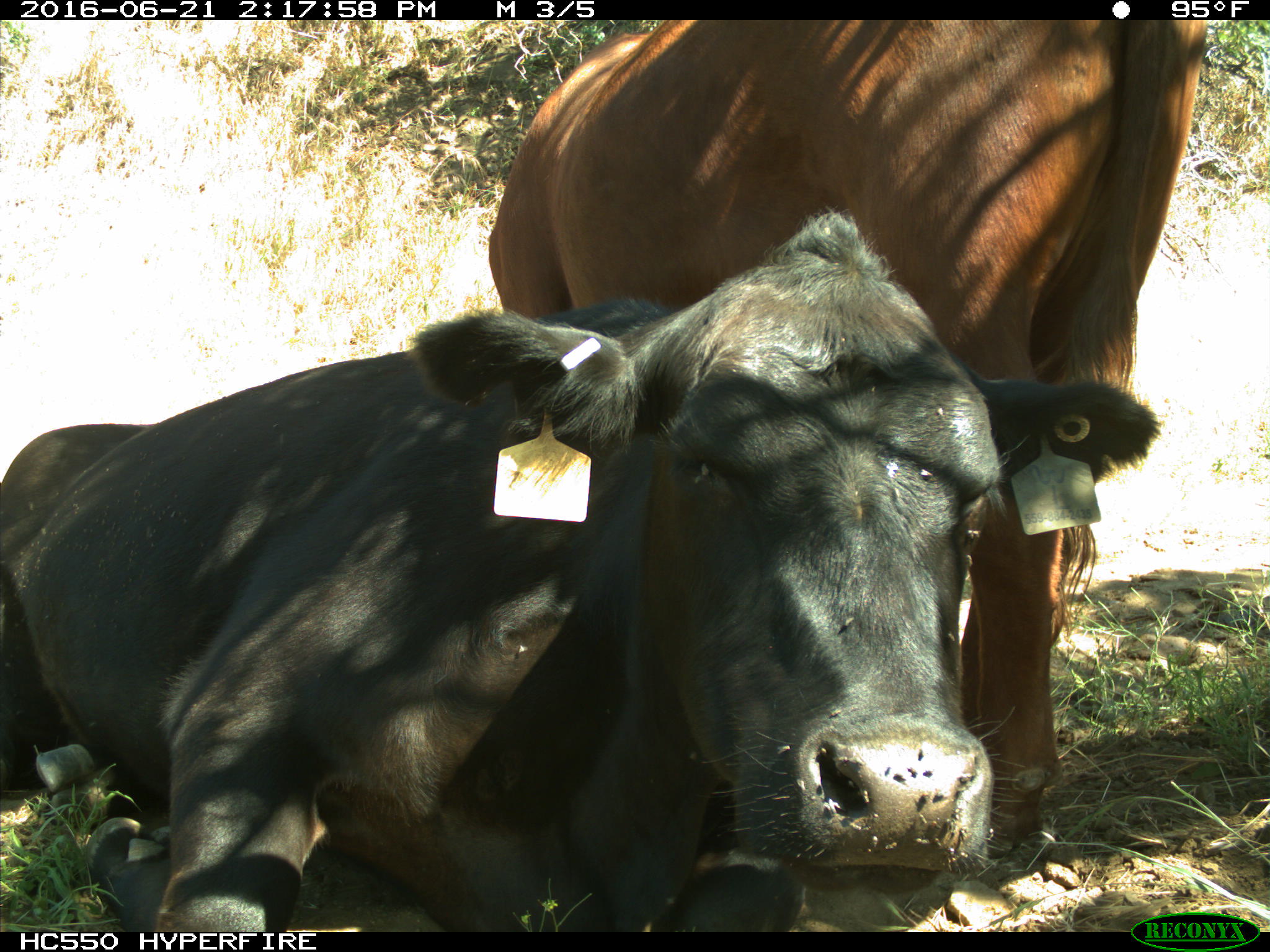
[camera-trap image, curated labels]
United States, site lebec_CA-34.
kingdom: Animalia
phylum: Chordata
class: Mammalia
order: Artiodactyla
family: Bovidae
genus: Bos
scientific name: Bos taurus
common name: domestic cow